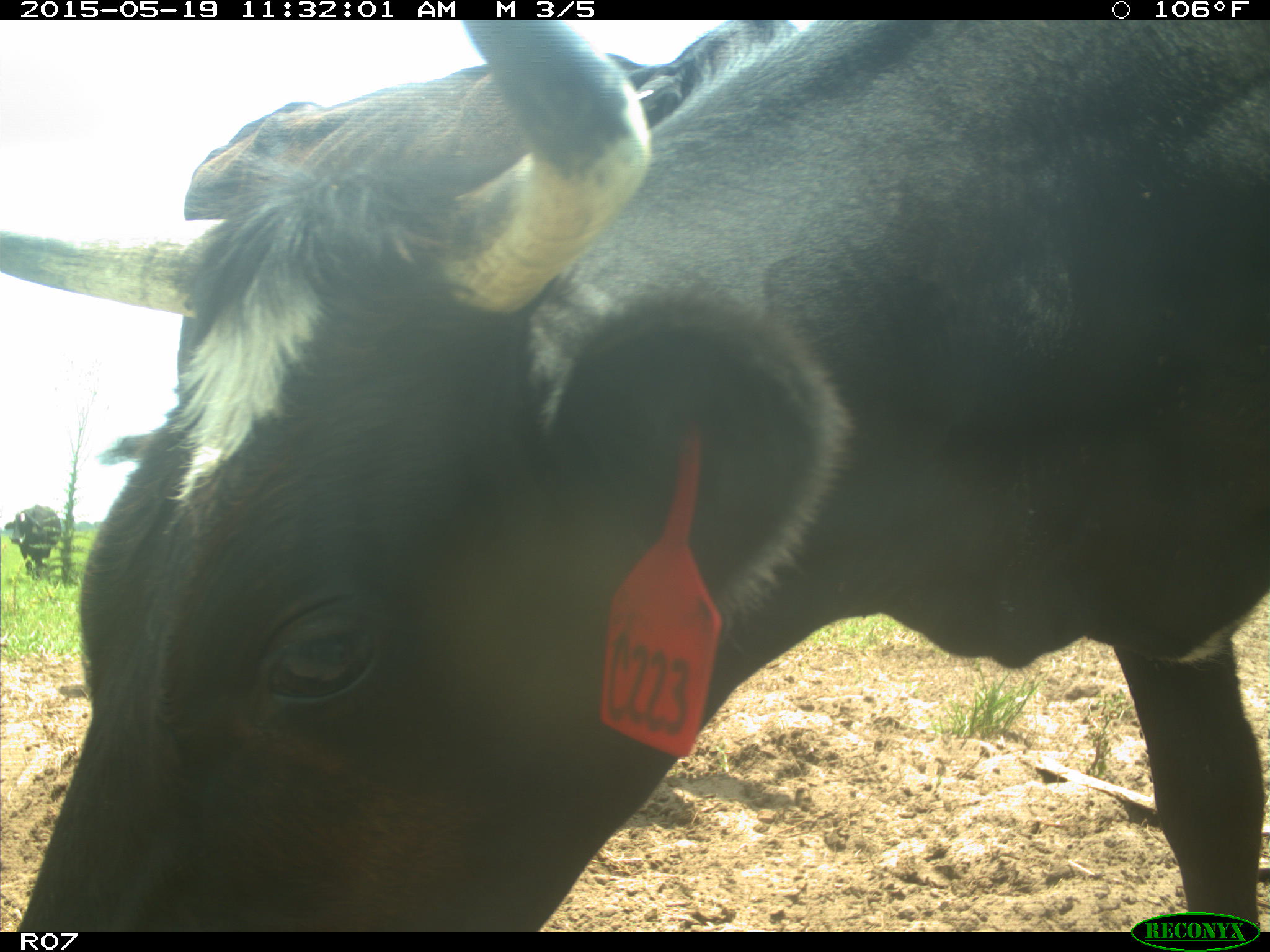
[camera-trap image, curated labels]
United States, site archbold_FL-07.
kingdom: Animalia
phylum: Chordata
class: Mammalia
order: Artiodactyla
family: Bovidae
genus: Bos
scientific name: Bos taurus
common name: domestic cow